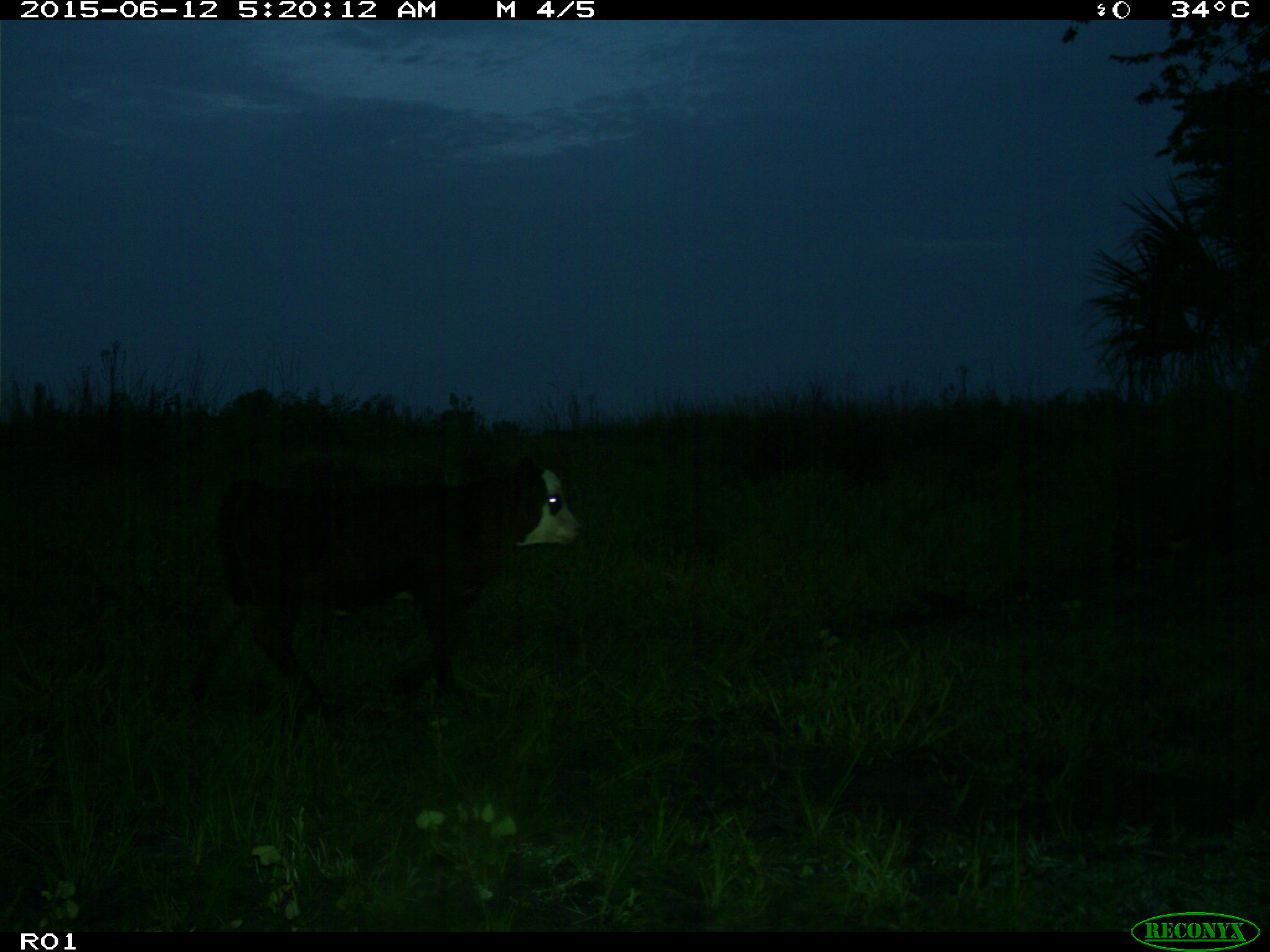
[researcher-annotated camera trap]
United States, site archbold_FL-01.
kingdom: Animalia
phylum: Chordata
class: Mammalia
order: Artiodactyla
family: Bovidae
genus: Bos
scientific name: Bos taurus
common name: domestic cow